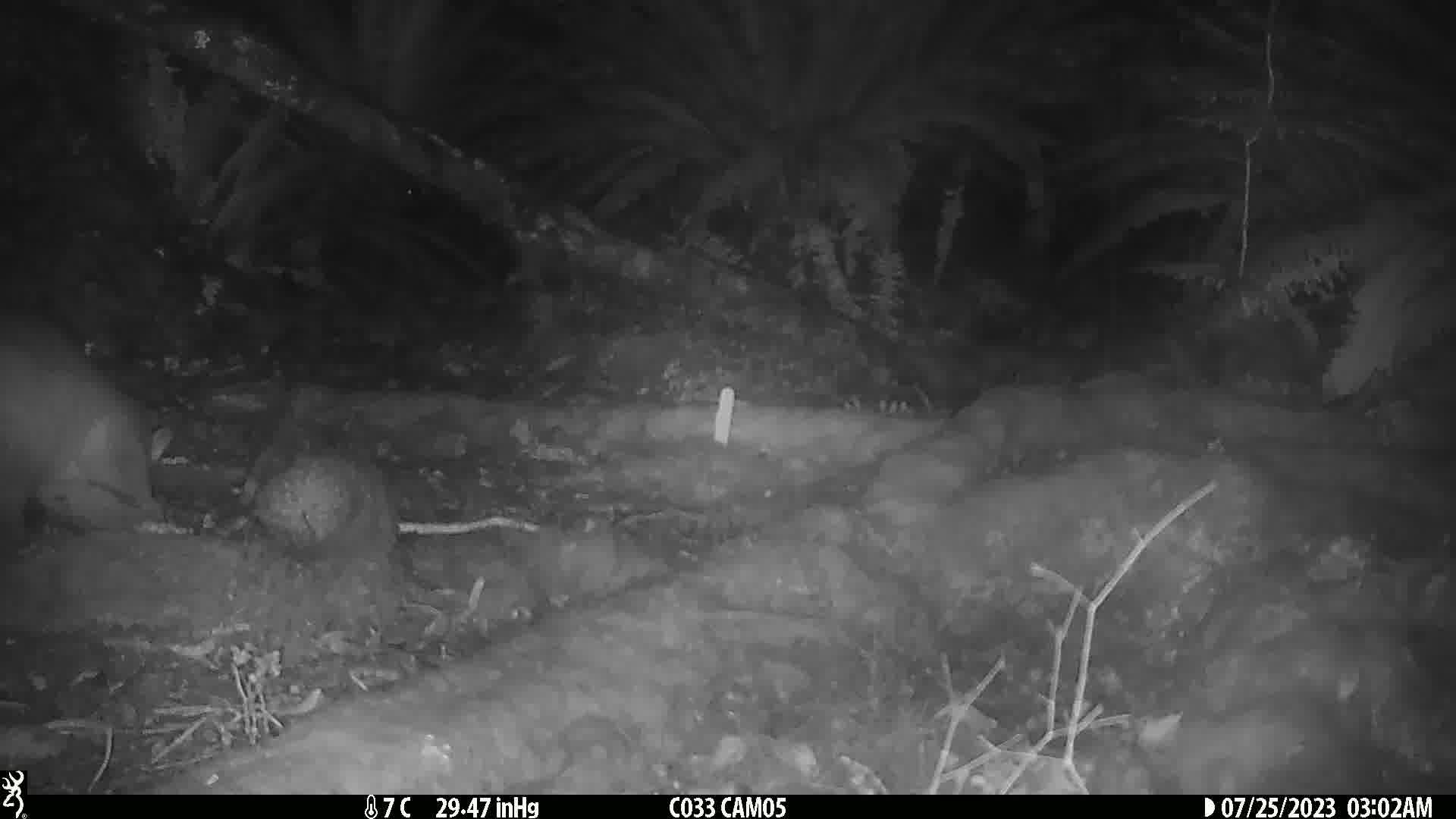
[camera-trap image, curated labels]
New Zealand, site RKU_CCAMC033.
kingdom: Animalia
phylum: Chordata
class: Mammalia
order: Diprotodontia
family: Phalangeridae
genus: Trichosurus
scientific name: Trichosurus vulpecula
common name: common brushtail possum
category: possum